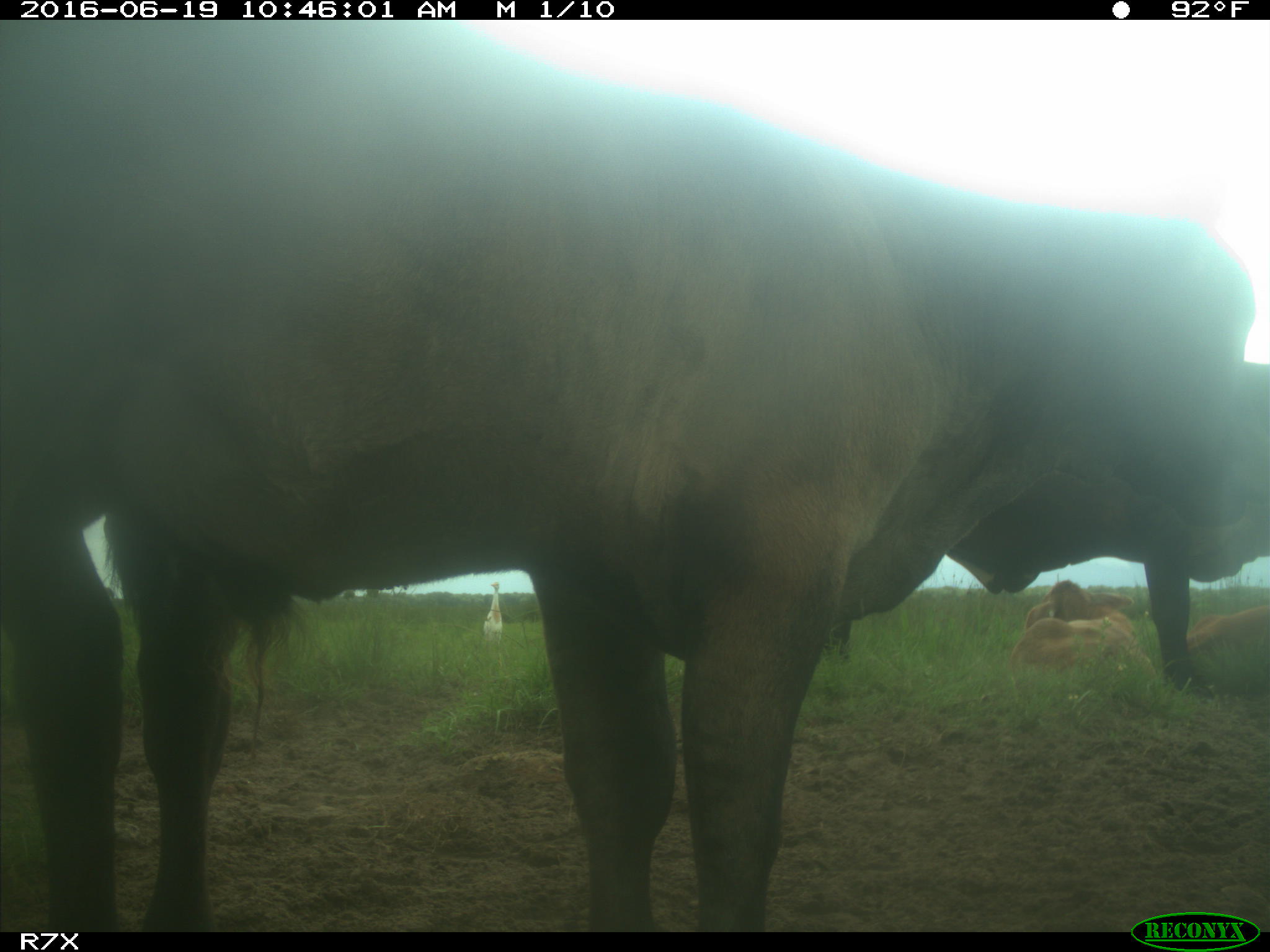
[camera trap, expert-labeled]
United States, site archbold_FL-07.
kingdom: Animalia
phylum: Chordata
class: Mammalia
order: Artiodactyla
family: Bovidae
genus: Bos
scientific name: Bos taurus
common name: domestic cow